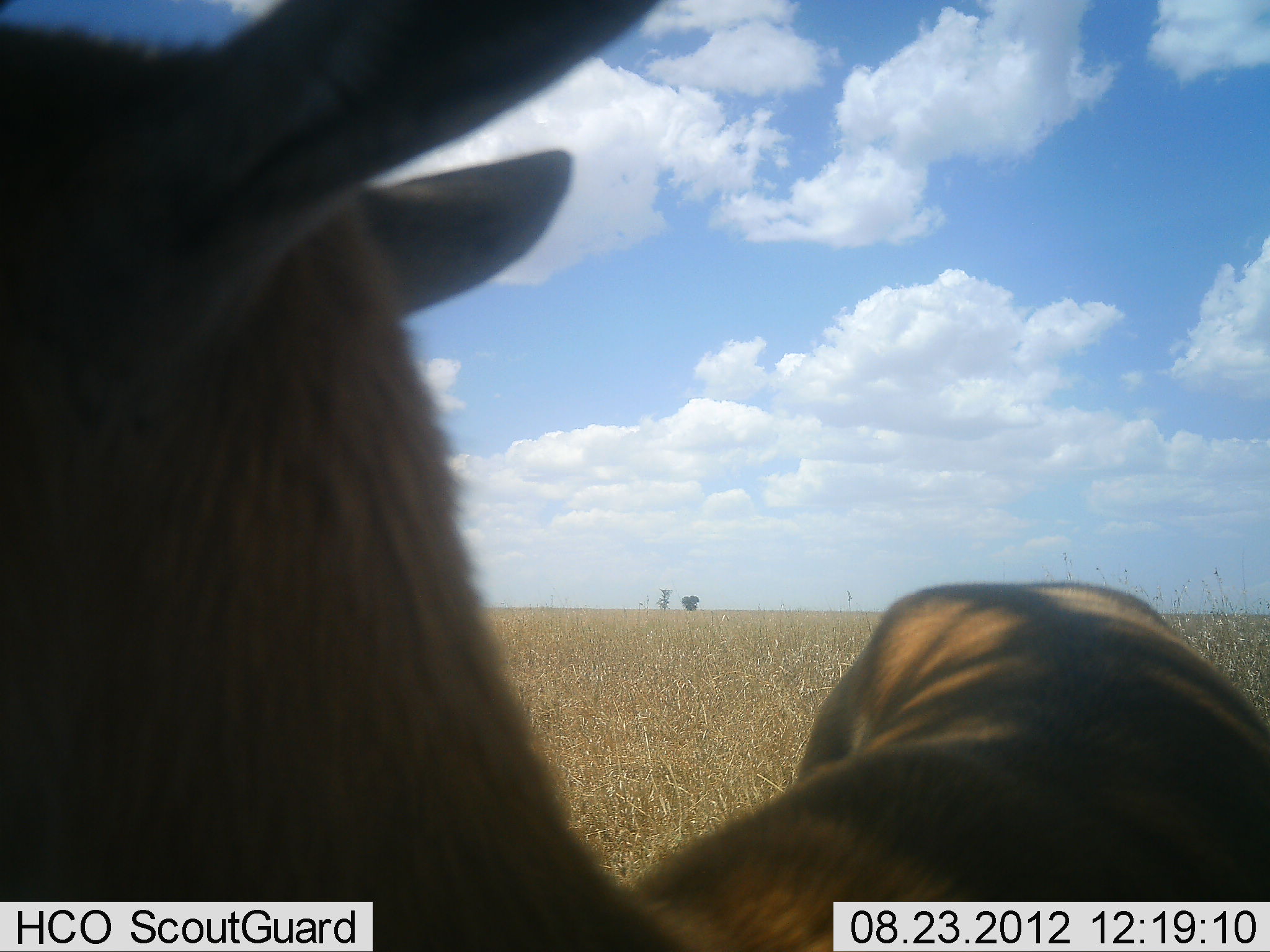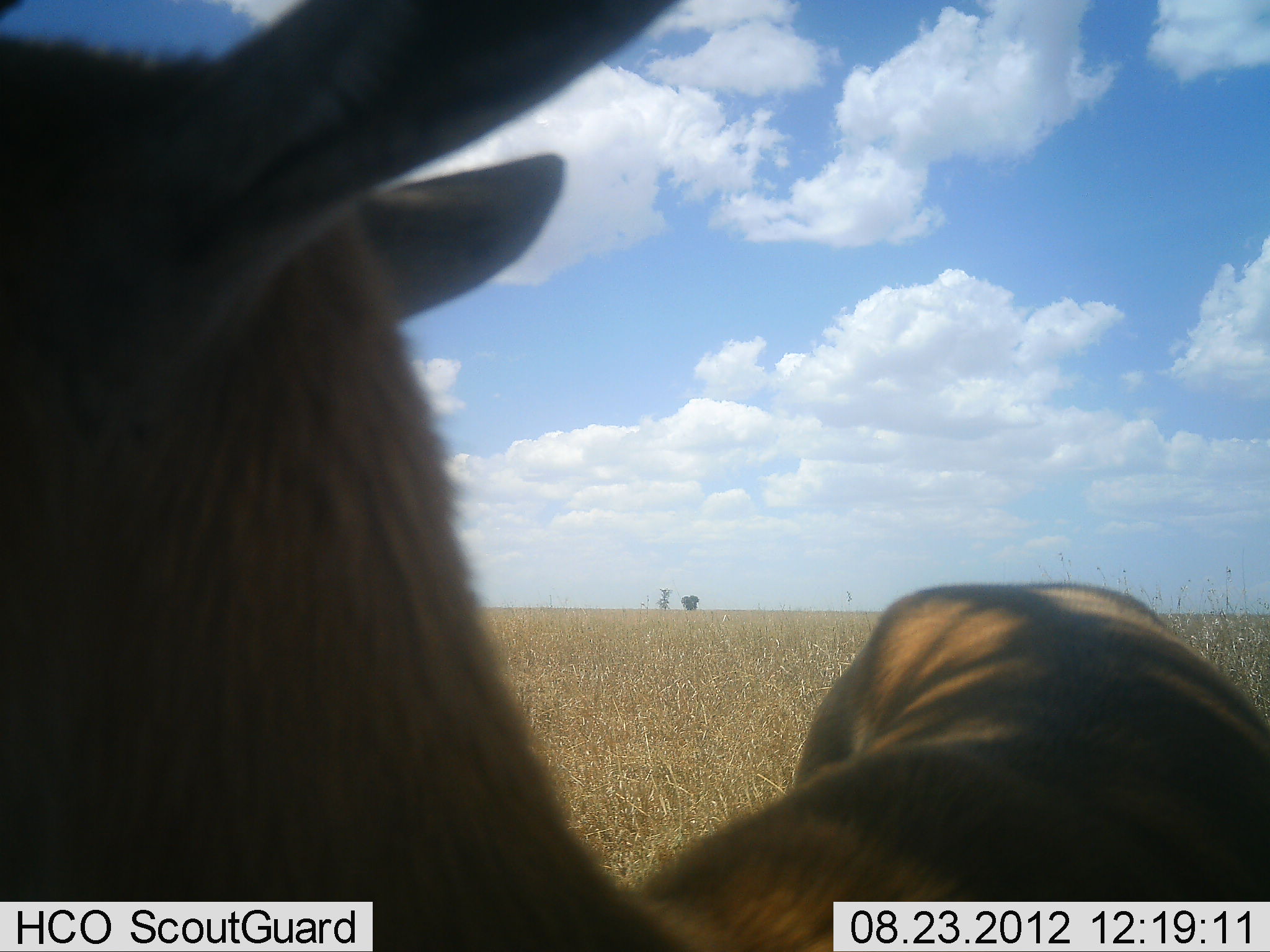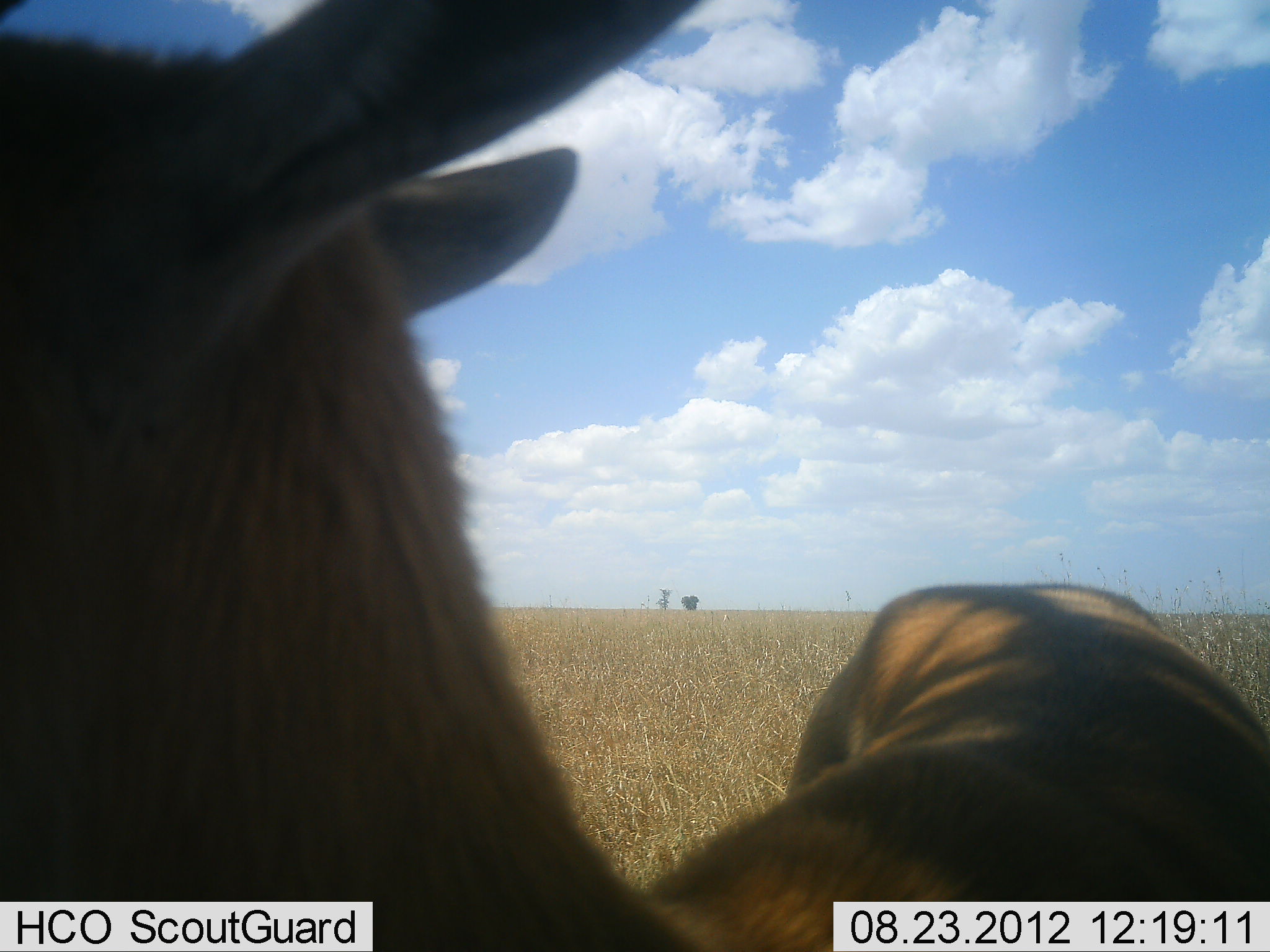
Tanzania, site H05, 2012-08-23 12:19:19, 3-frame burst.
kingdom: Animalia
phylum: Chordata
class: Mammalia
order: Artiodactyla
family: Bovidae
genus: Nanger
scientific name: Nanger granti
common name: grant's gazelle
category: gazellegrants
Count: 1.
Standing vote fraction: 100%.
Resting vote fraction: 0%.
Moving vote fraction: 0%.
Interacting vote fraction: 0%.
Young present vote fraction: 0%.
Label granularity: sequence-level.